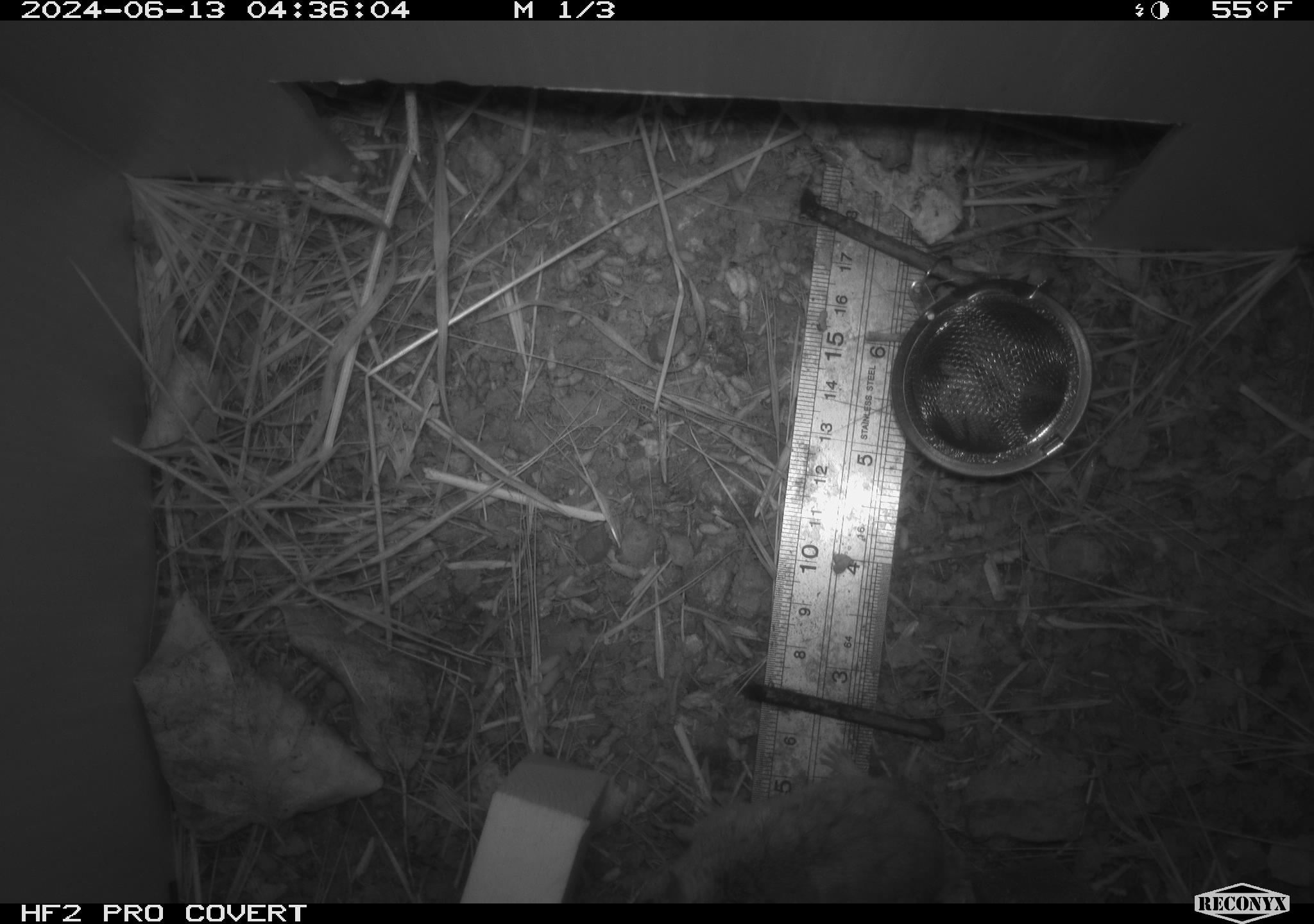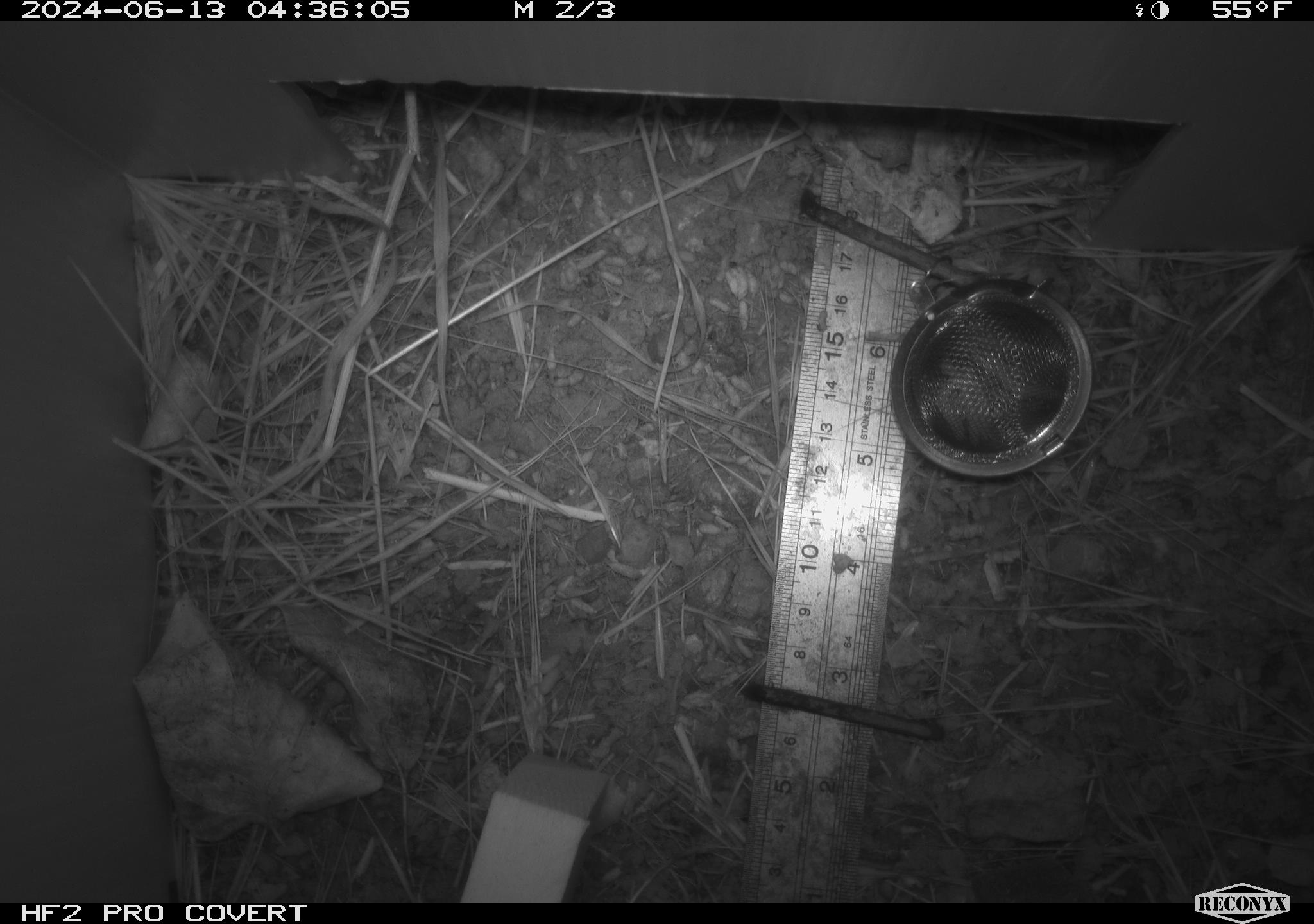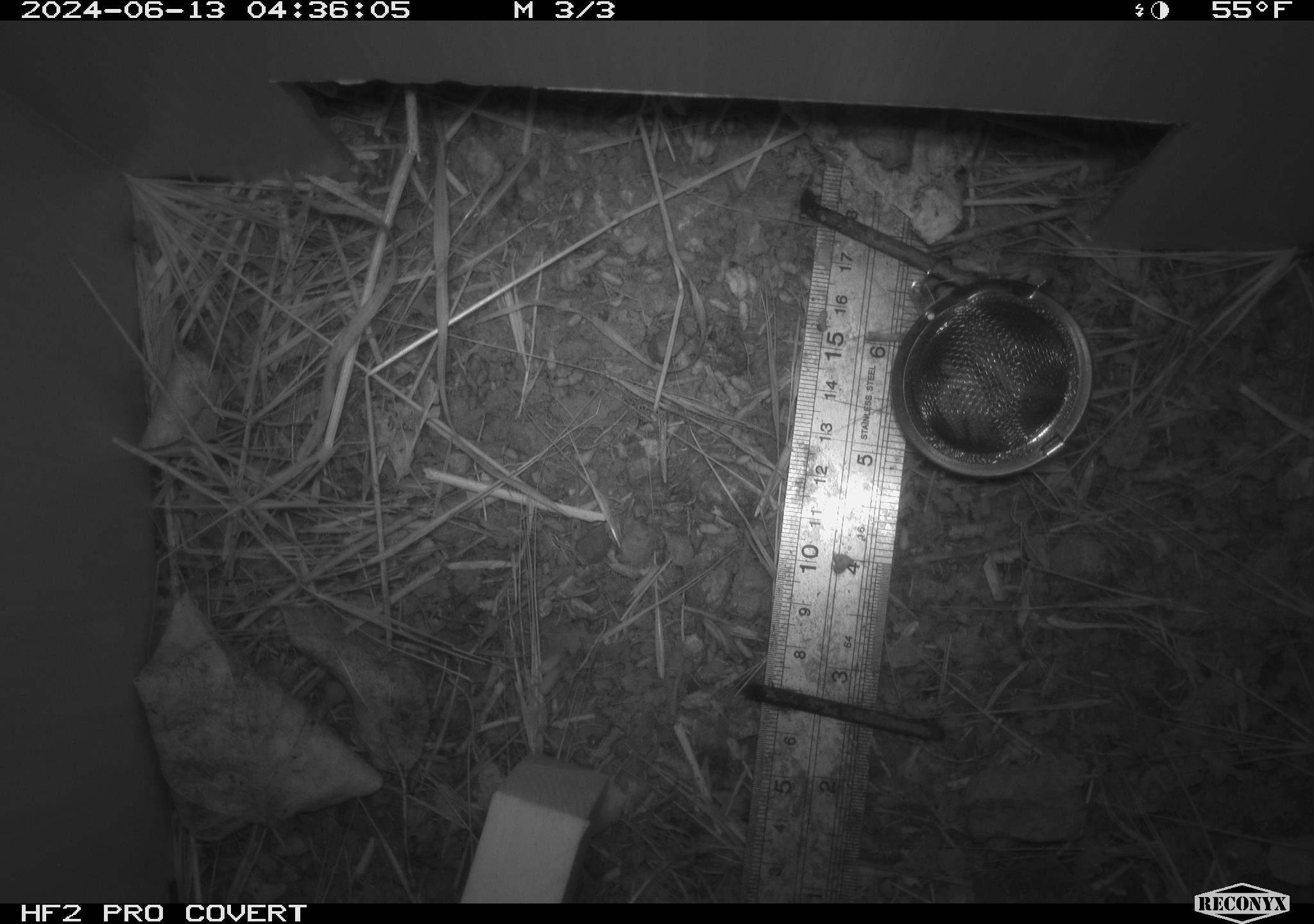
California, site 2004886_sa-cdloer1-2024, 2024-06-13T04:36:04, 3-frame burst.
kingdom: Animalia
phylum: Chordata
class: Mammalia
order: Rodentia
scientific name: Rodentia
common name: mouse species